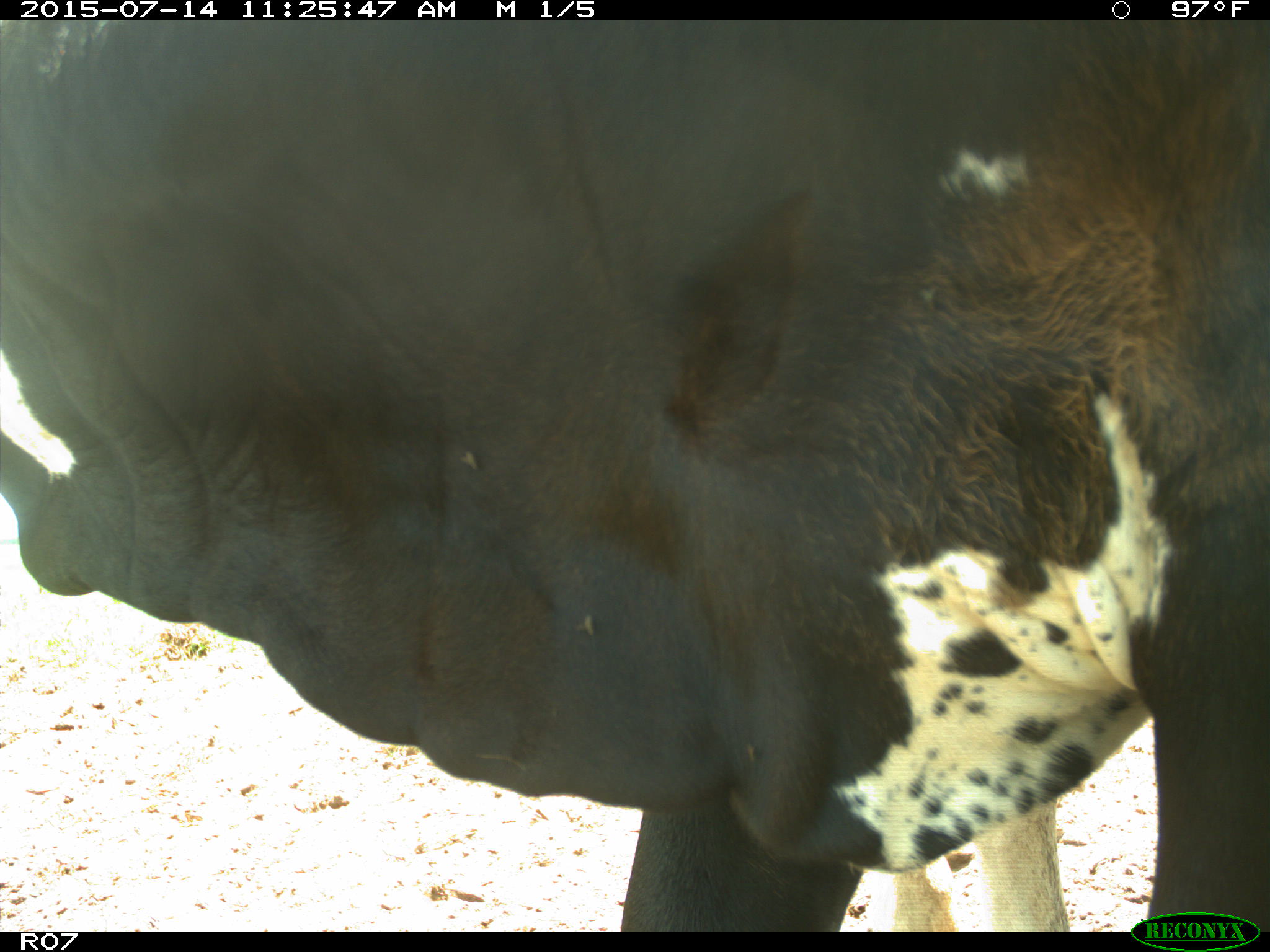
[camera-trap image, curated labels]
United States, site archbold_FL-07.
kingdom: Animalia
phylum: Chordata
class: Mammalia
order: Artiodactyla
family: Bovidae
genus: Bos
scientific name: Bos taurus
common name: domestic cow